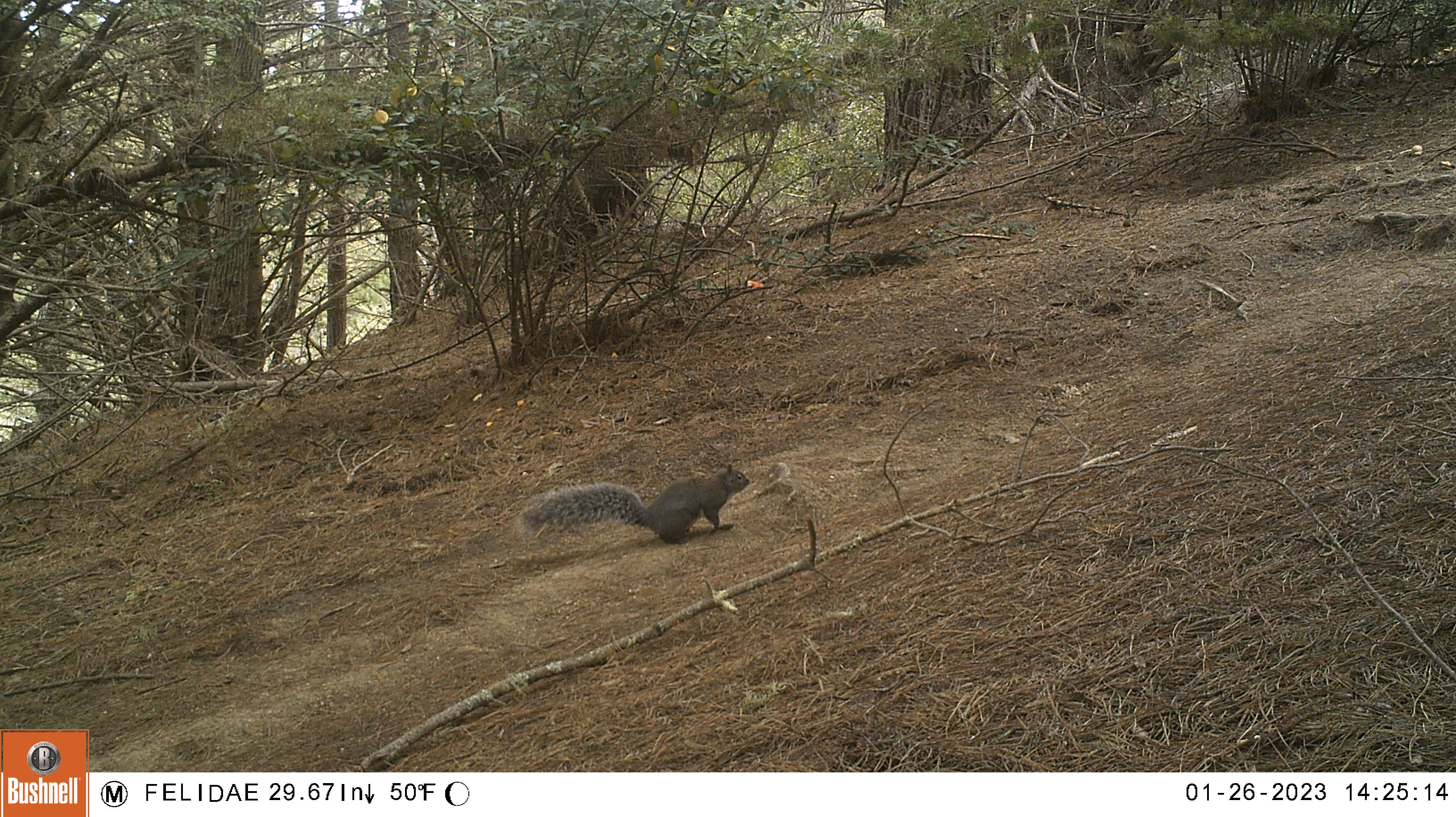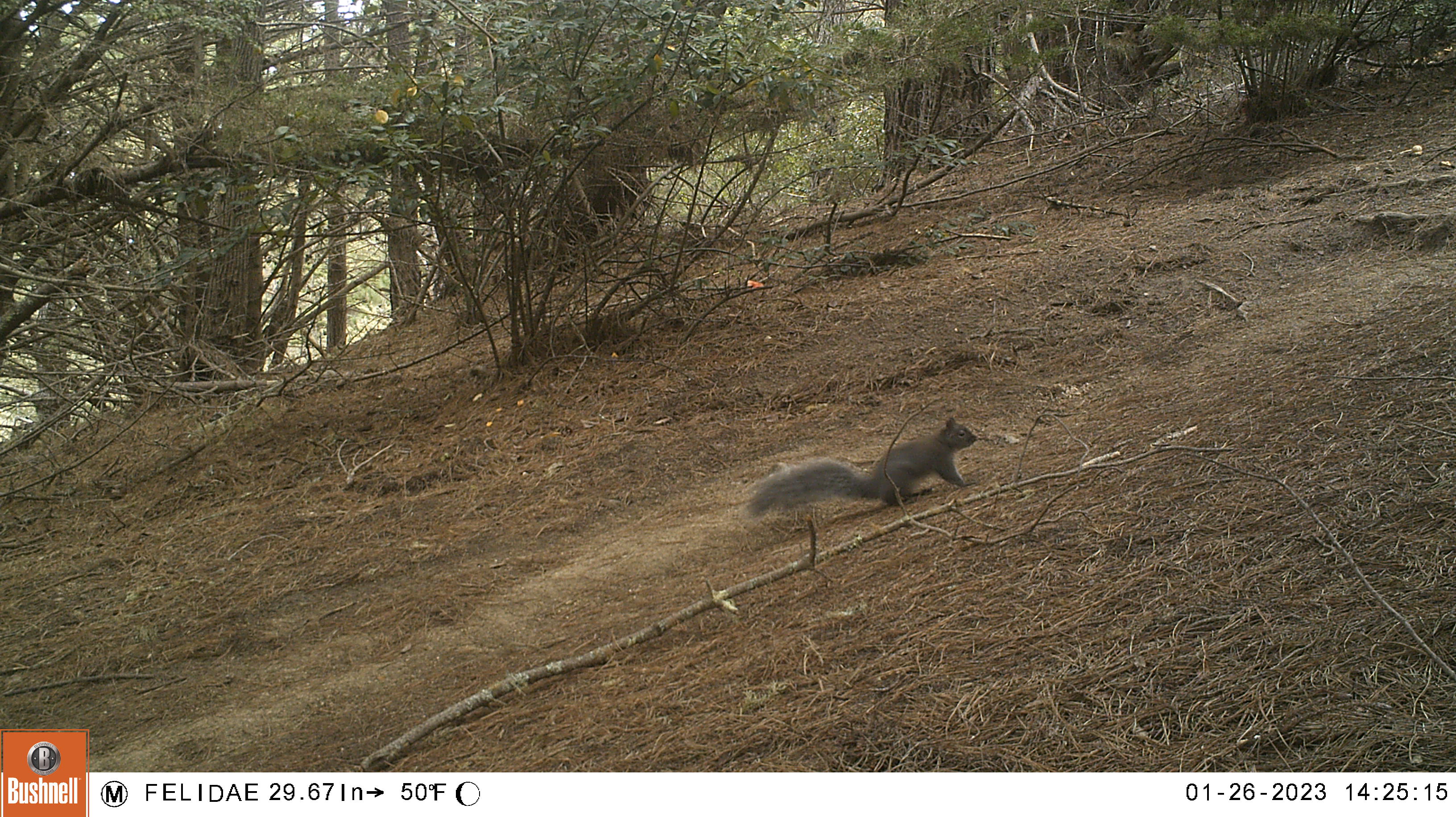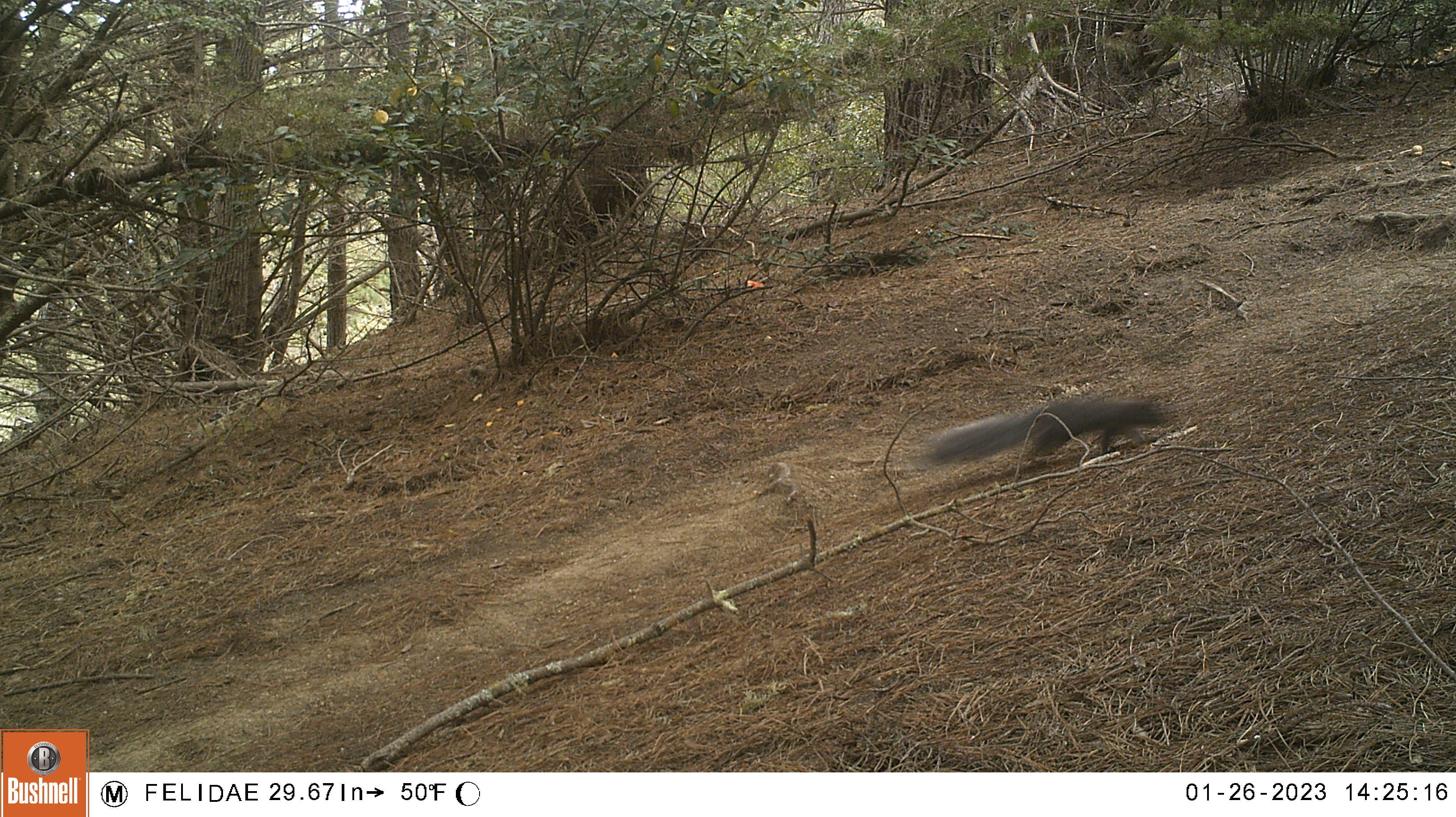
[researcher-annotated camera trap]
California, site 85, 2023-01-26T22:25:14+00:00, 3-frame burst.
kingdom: Animalia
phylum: Chordata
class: Mammalia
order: Rodentia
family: Sciuridae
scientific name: Sciuridae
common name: squirrel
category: unknown squirrel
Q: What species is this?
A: Unknown squirrel (squirrel) (Sciuridae).